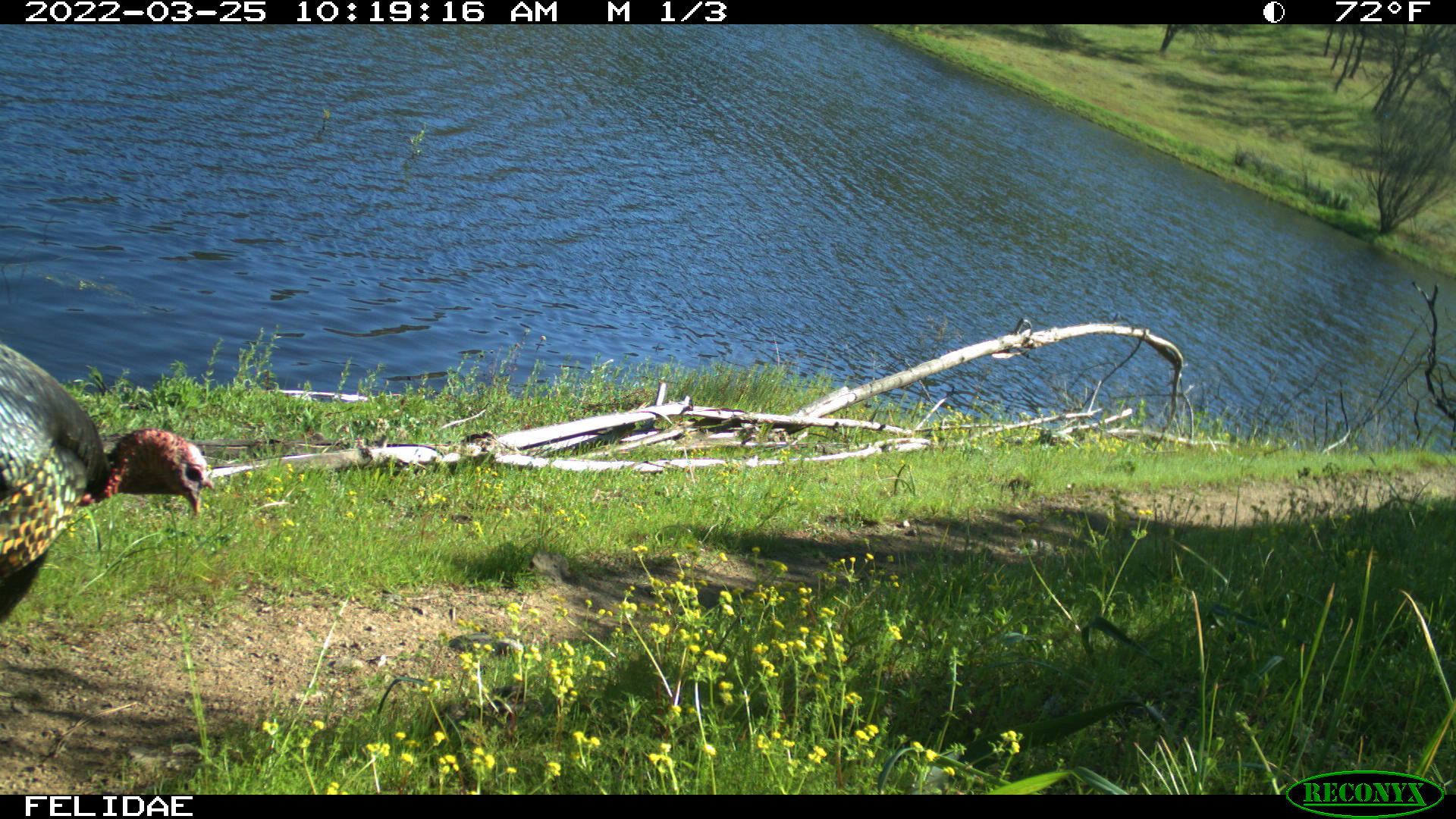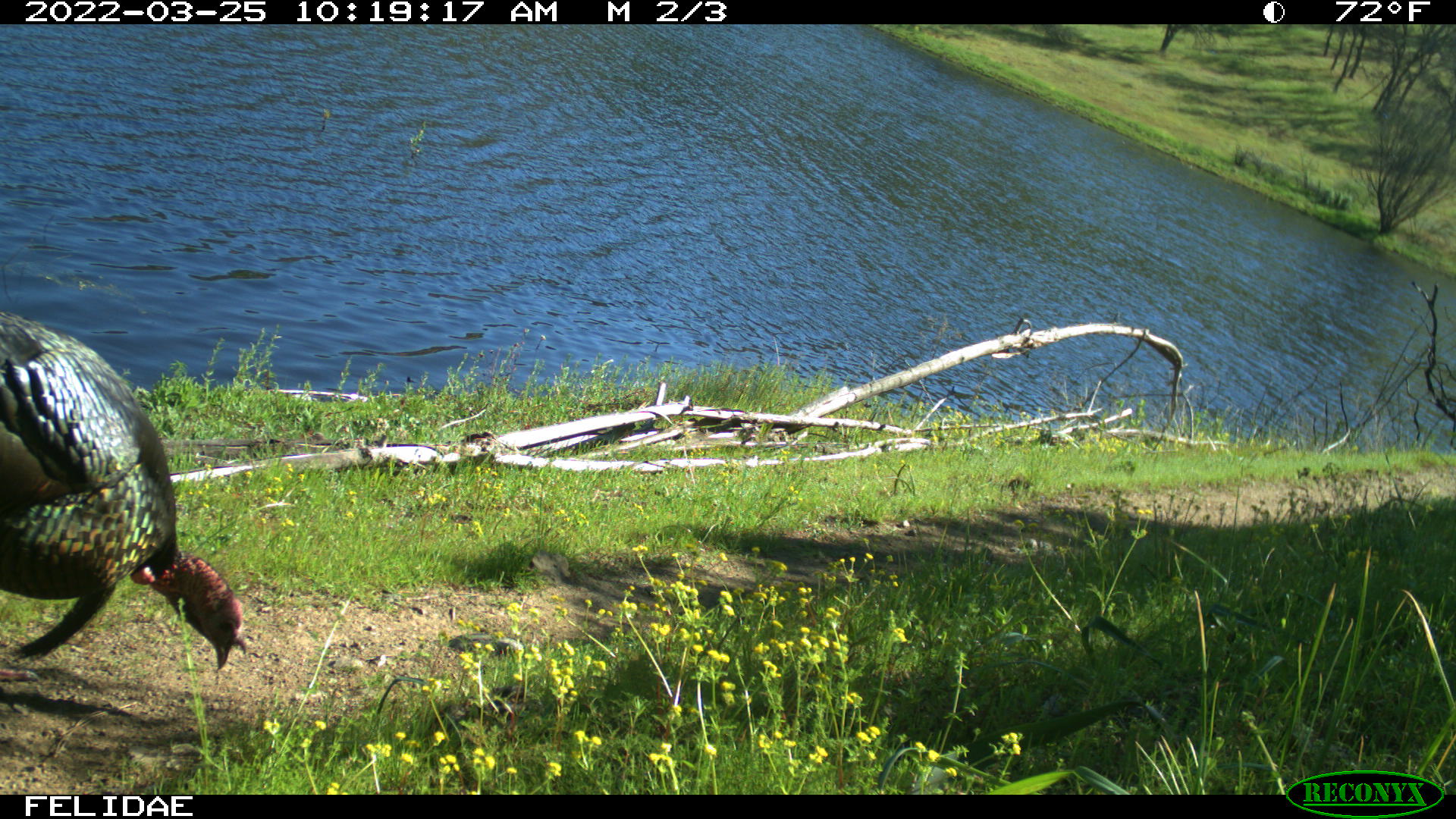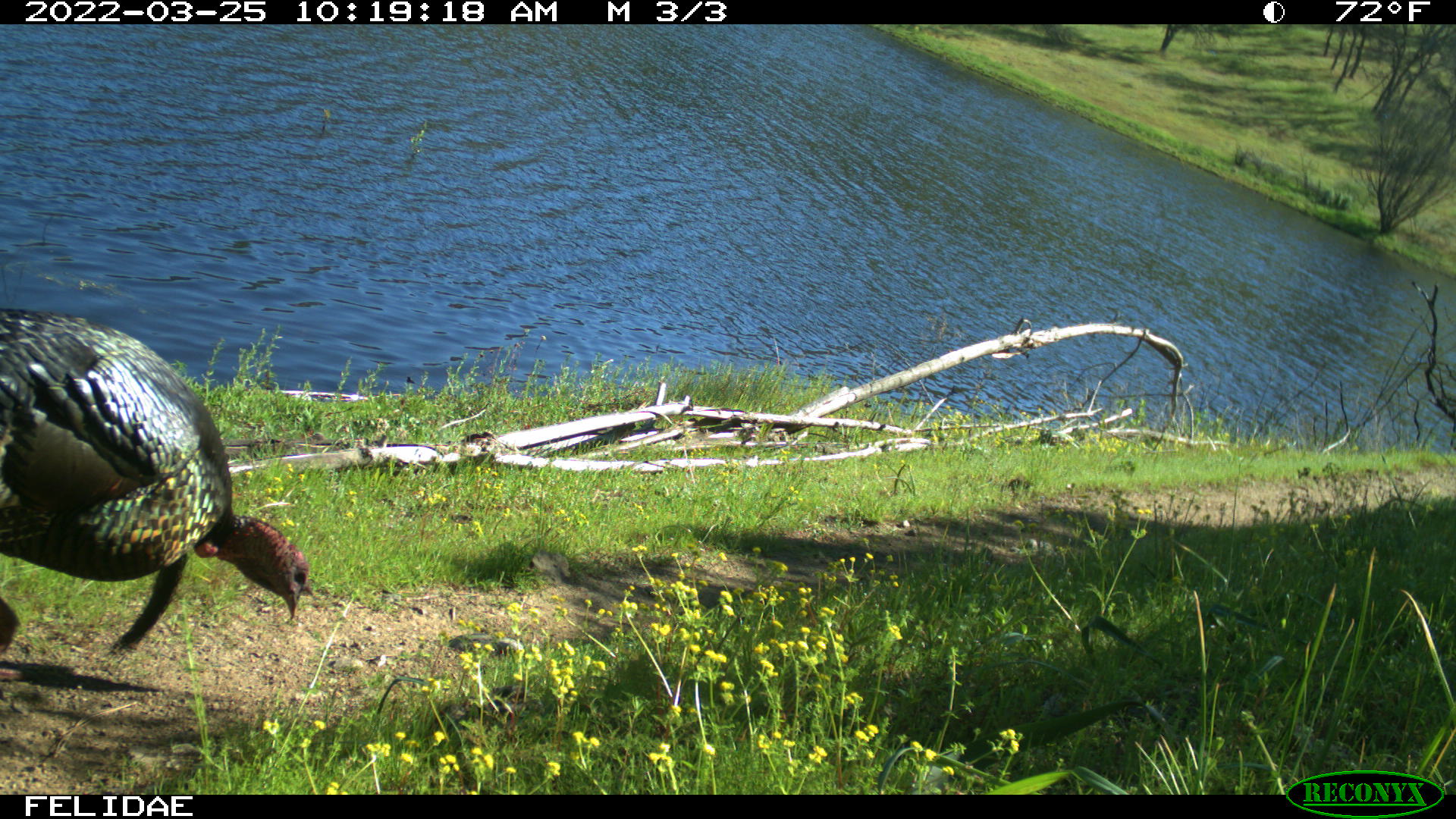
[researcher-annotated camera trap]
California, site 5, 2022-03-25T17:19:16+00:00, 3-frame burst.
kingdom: Animalia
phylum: Chordata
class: Aves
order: Galliformes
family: Phasianidae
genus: Meleagris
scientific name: Meleagris gallopavo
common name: turkey